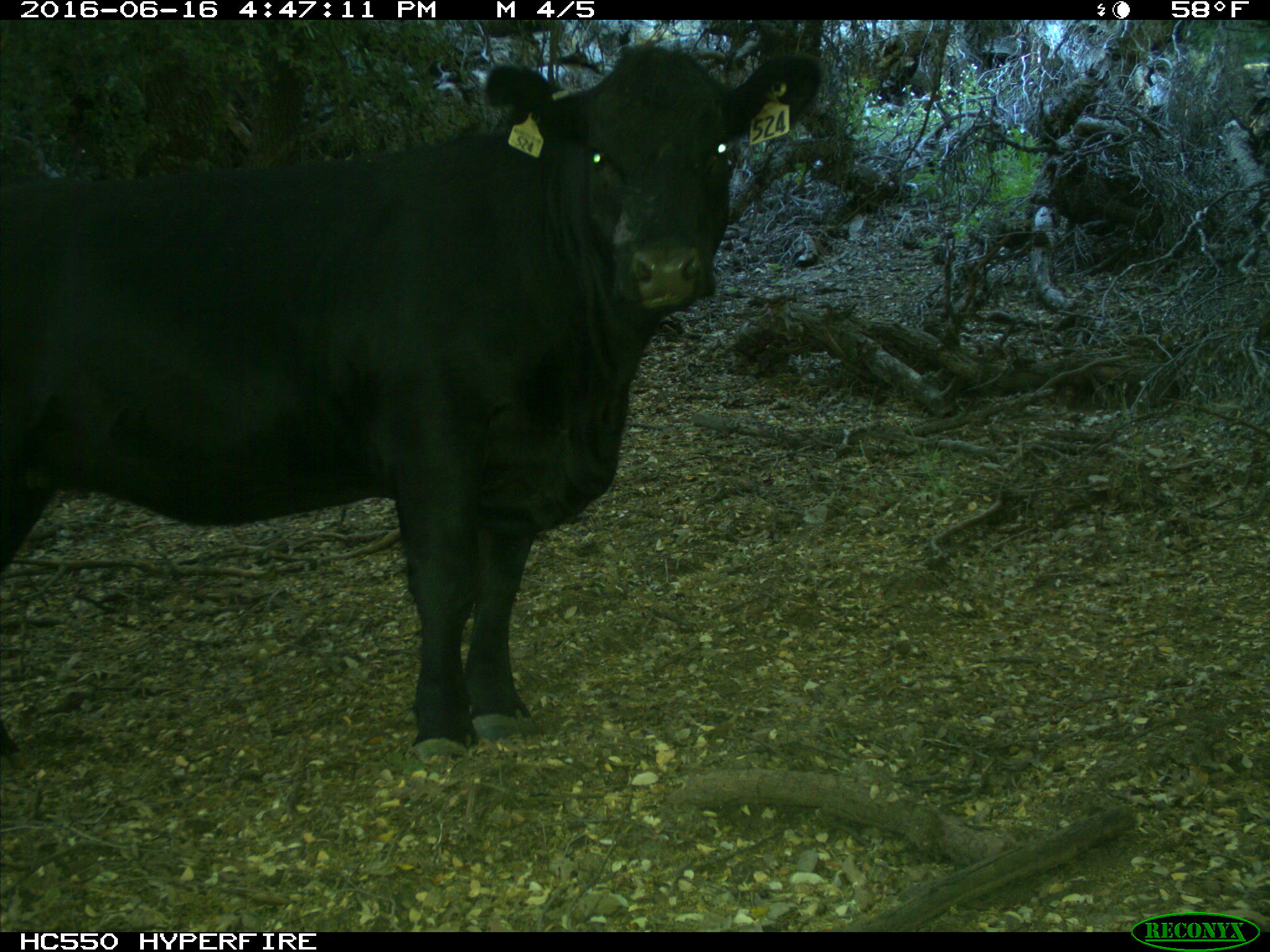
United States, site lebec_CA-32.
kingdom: Animalia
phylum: Chordata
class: Mammalia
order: Artiodactyla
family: Bovidae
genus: Bos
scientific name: Bos taurus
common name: domestic cow